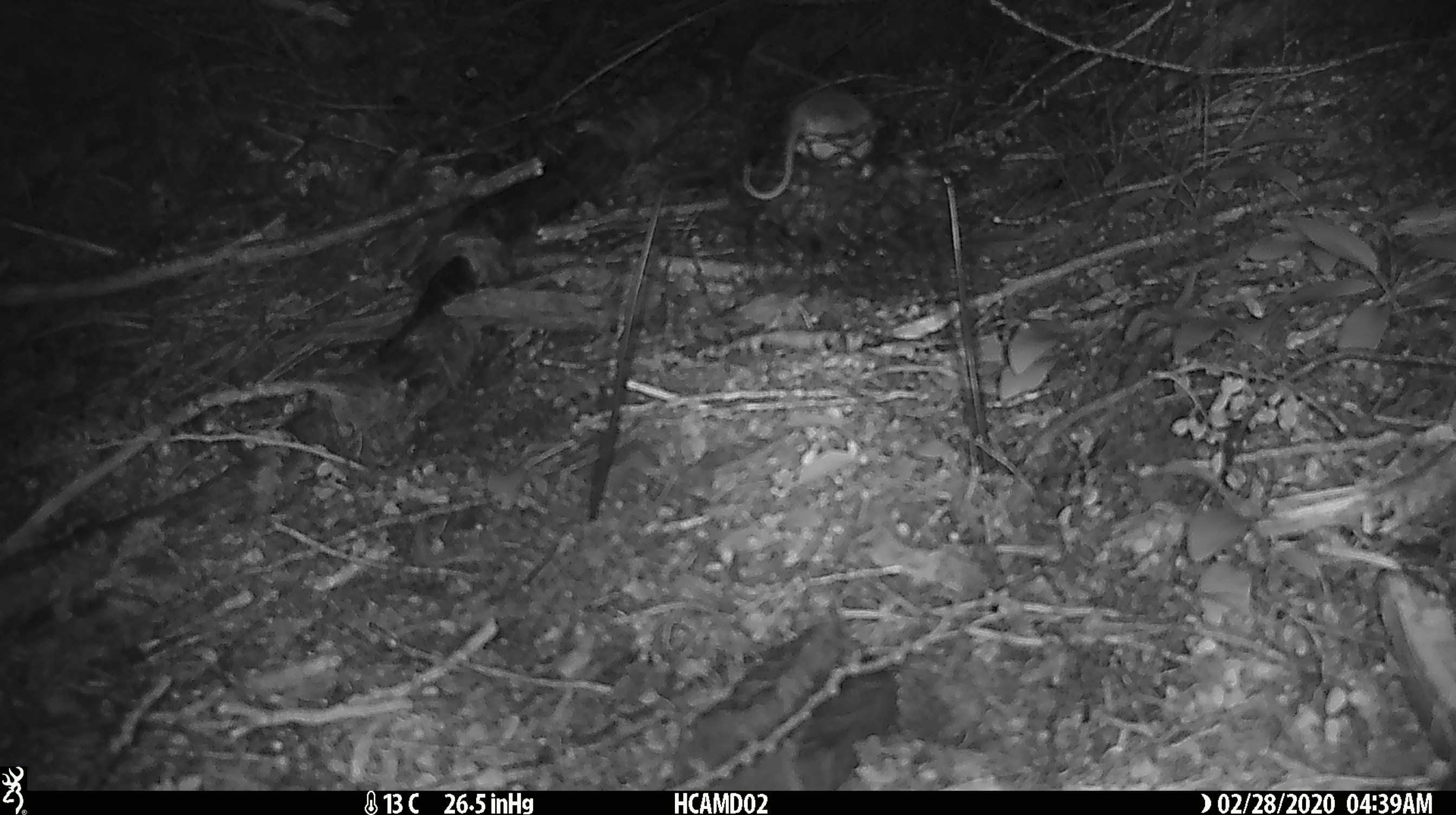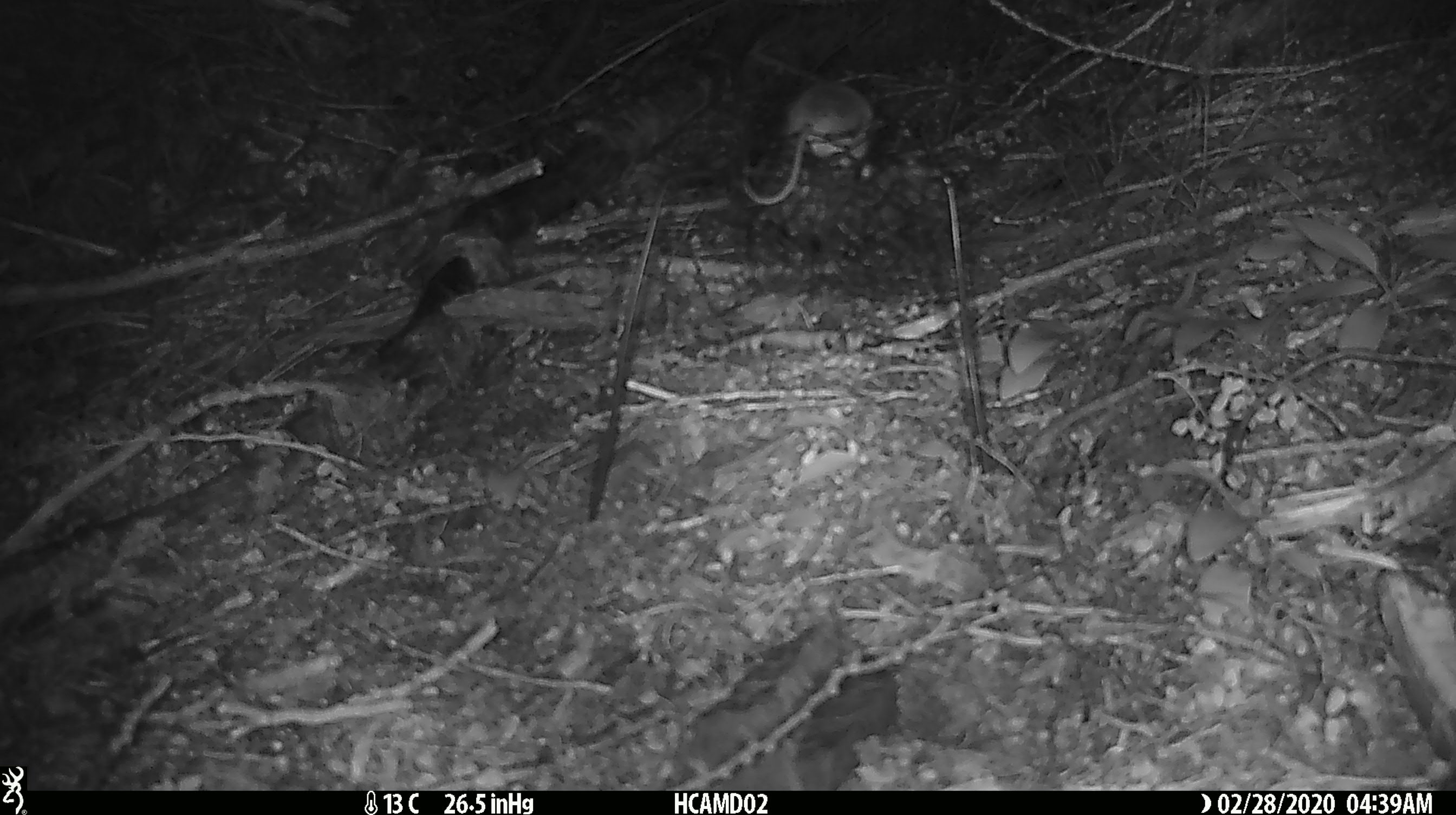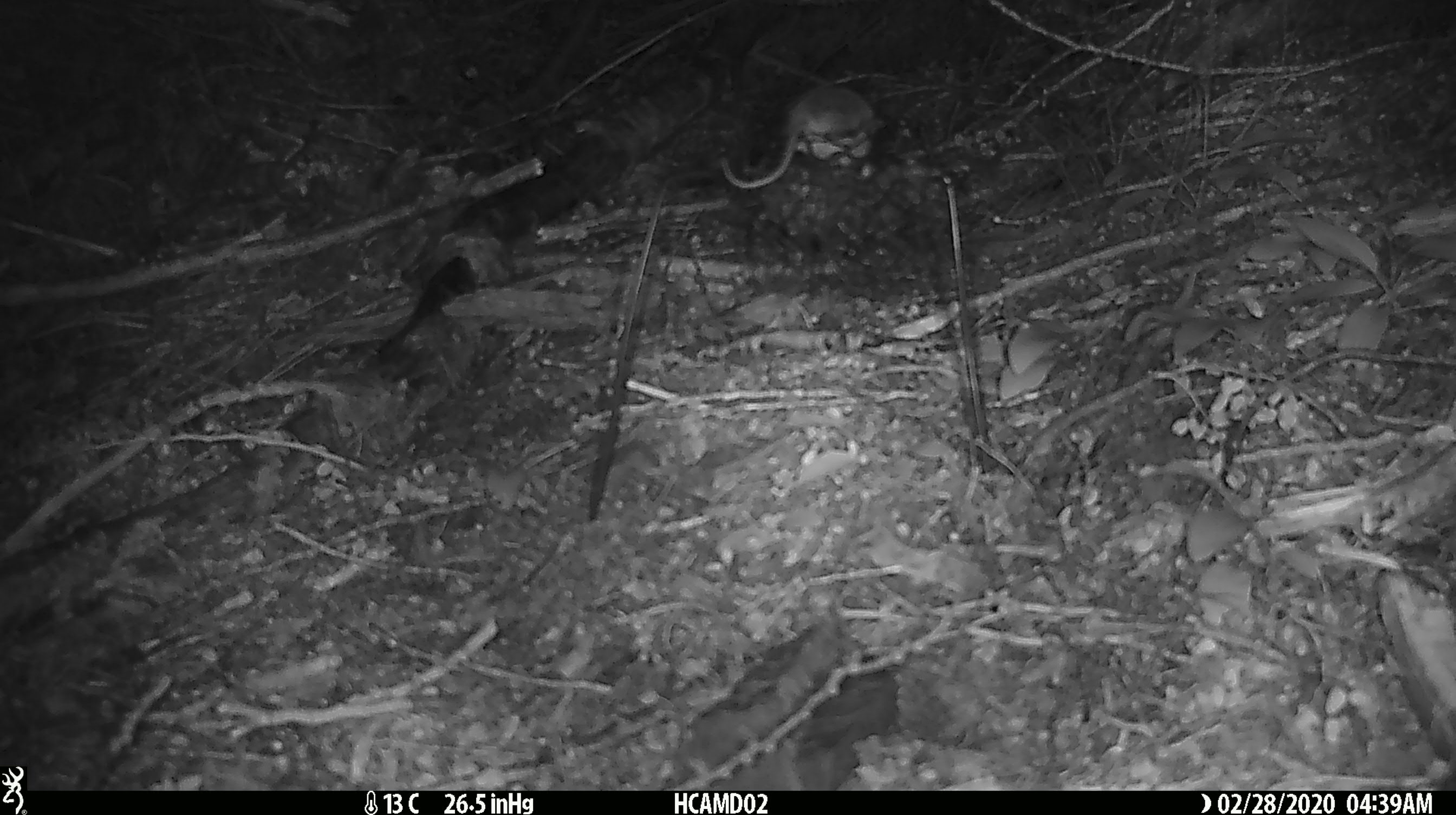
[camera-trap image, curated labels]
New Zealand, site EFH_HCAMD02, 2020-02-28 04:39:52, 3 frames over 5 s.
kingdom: Animalia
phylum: Chordata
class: Mammalia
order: Rodentia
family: Muridae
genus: Mus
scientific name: Mus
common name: mouse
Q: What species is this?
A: Mouse (Mus).